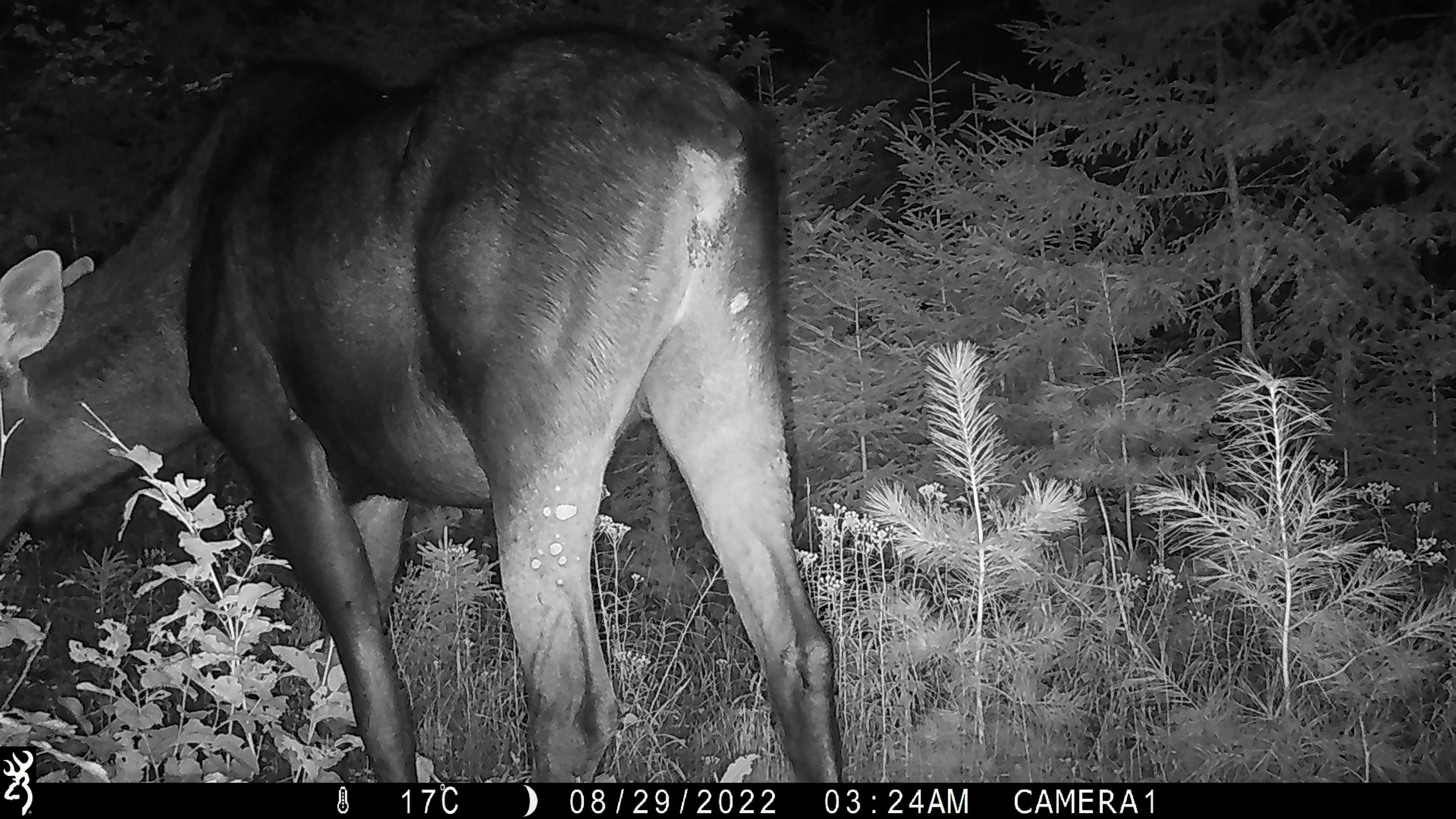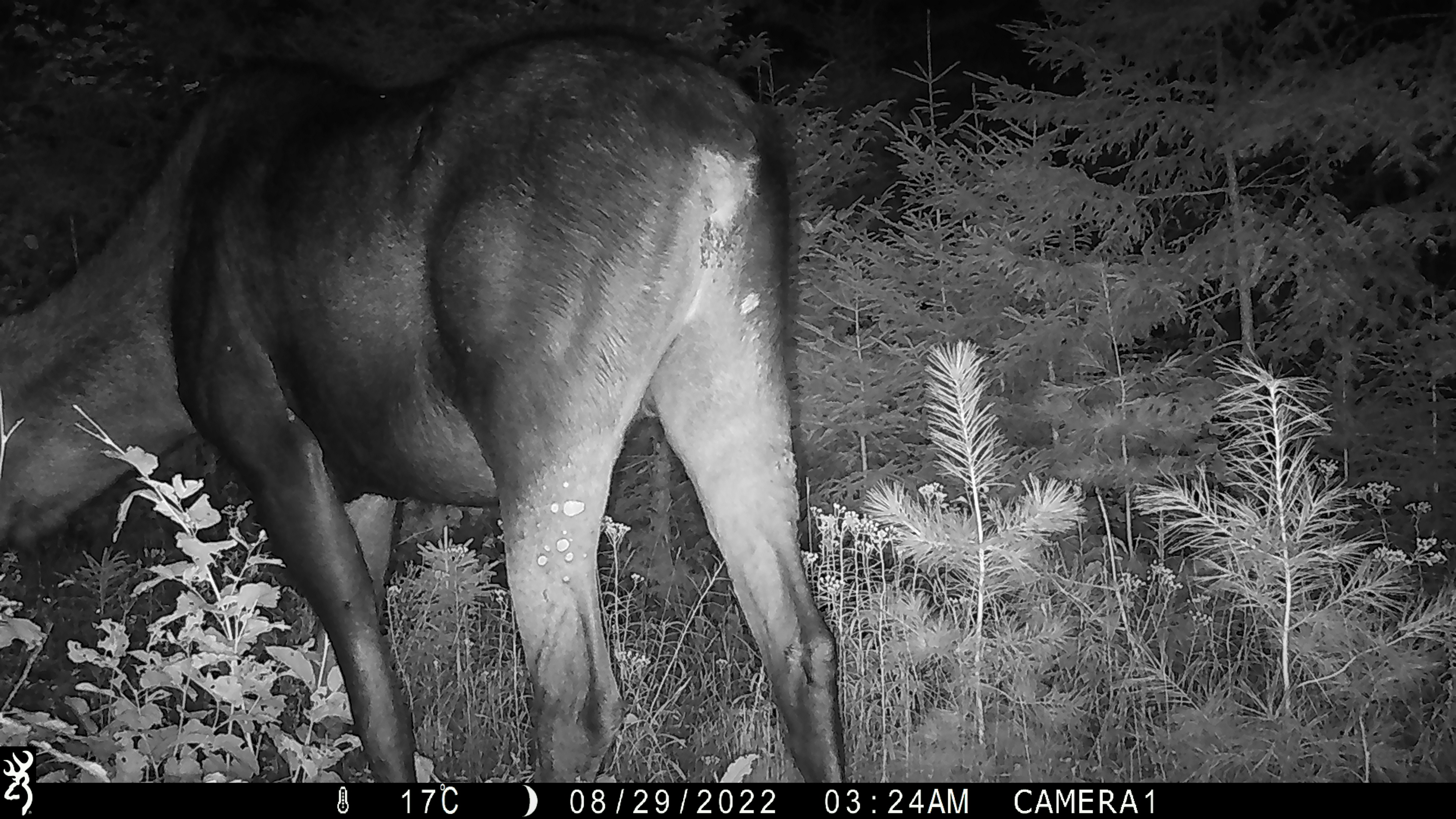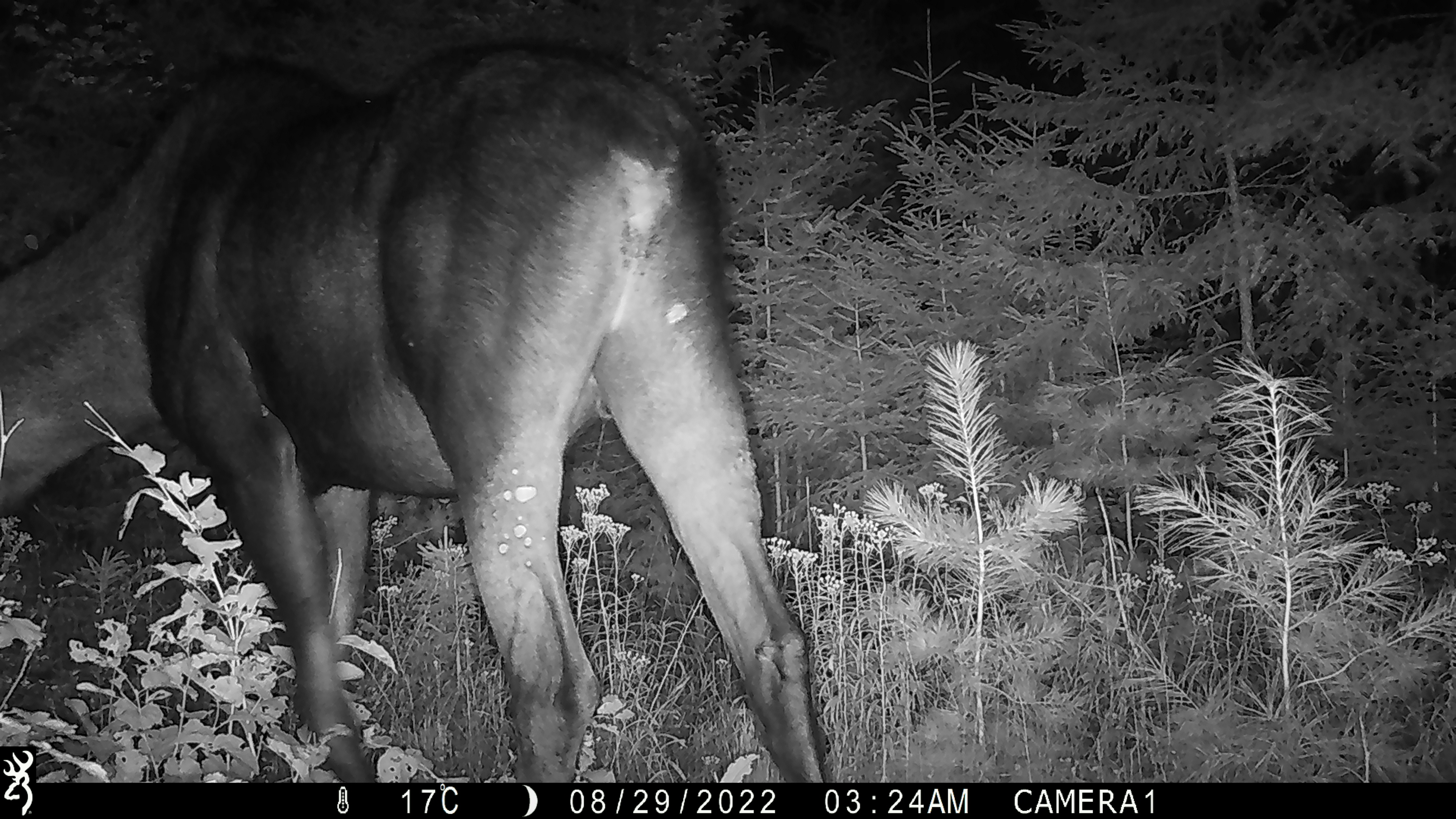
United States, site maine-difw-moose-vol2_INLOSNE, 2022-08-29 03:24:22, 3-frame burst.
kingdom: Animalia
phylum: Chordata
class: Mammalia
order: Artiodactyla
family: Cervidae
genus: Alces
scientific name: Alces alces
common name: moose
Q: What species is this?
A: Moose (Alces alces).